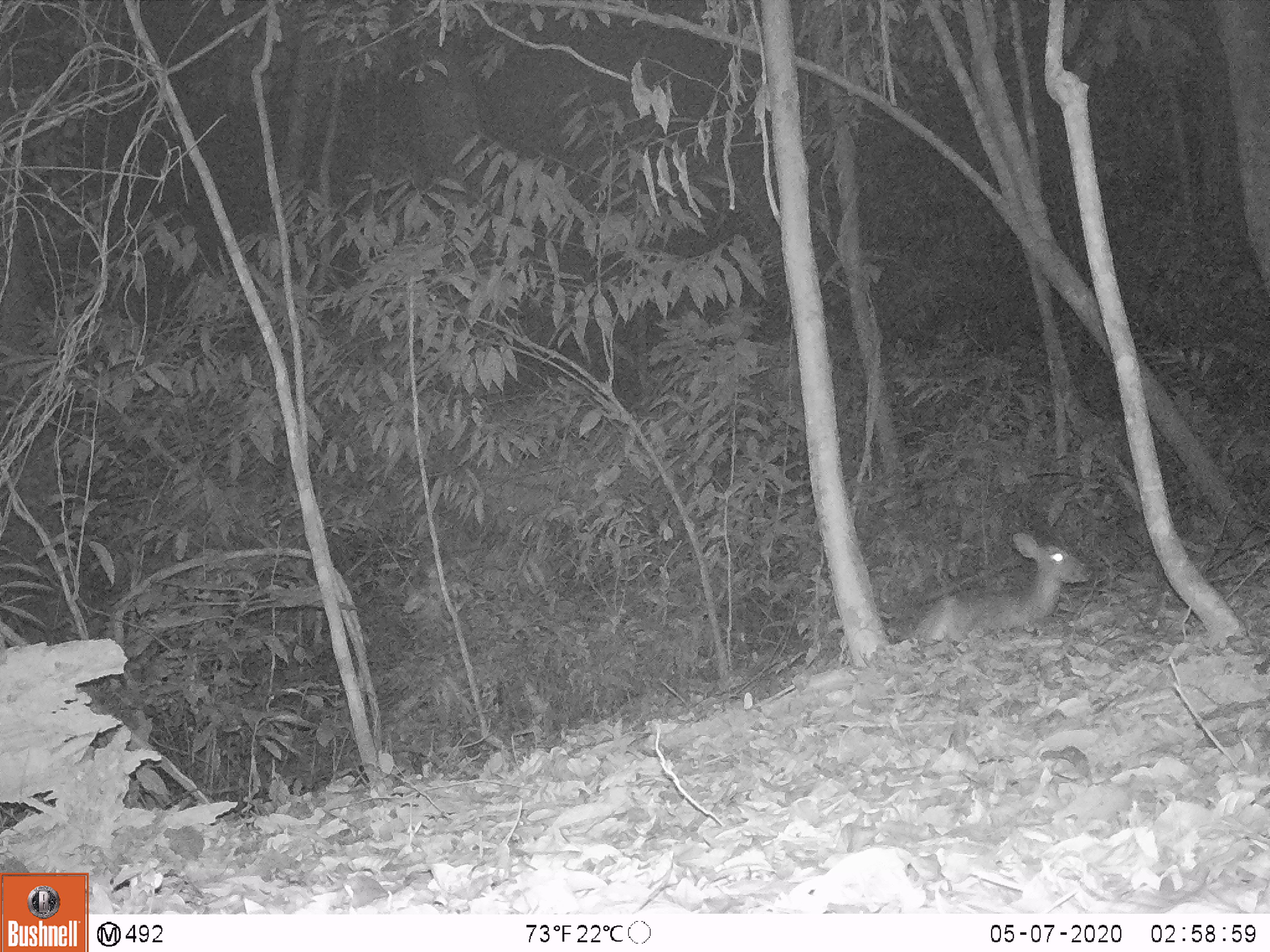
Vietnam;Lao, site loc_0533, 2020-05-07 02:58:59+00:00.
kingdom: Animalia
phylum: Chordata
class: Mammalia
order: Artiodactyla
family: Cervidae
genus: Muntiacus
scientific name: Muntiacus vuquangensis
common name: large-antlered muntjac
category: large antlered muntjac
Large antlered muntjac (large-antlered muntjac) (Muntiacus vuquangensis). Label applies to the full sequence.